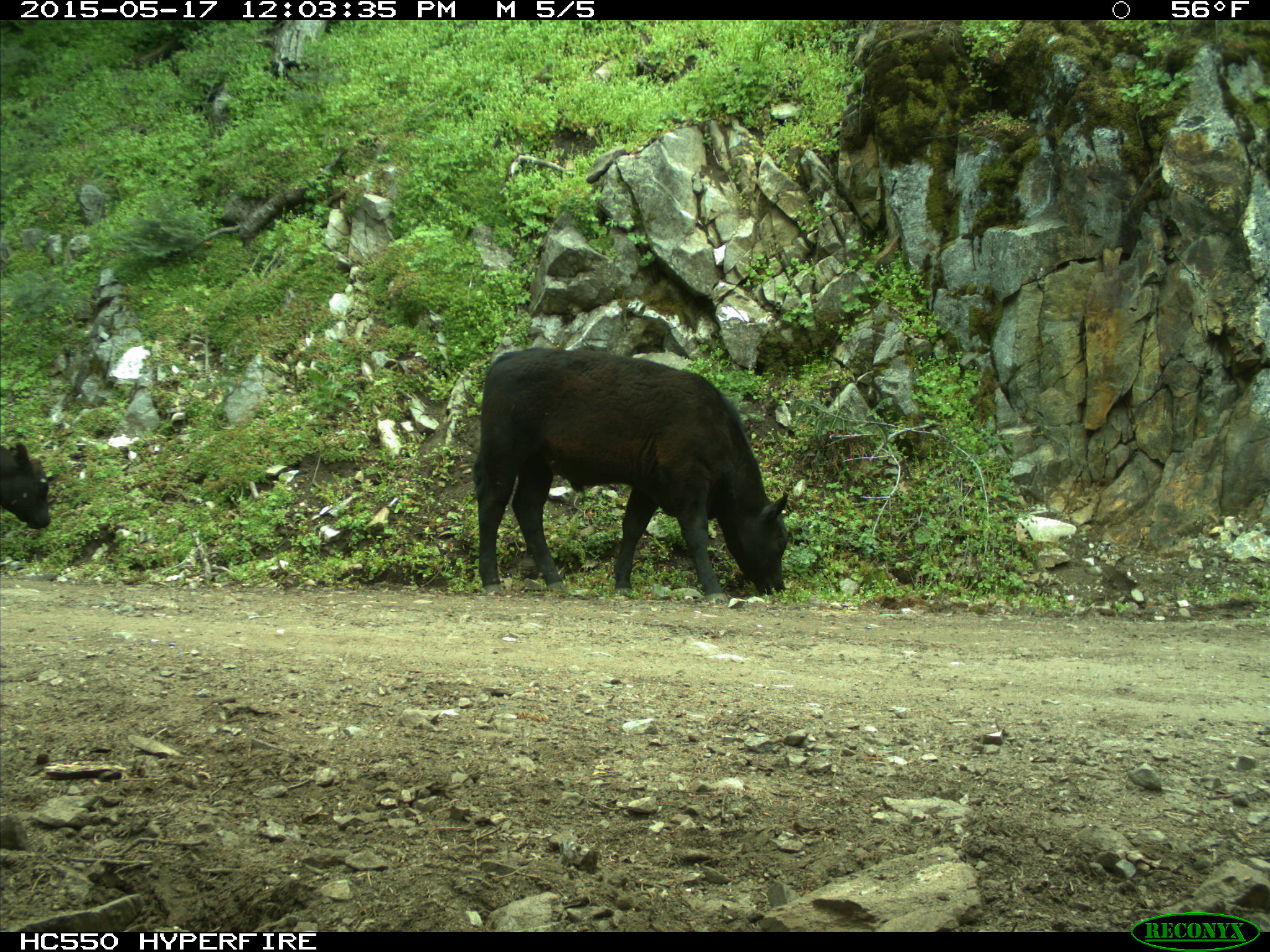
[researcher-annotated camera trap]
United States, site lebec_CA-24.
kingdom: Animalia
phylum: Chordata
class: Mammalia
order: Artiodactyla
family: Bovidae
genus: Bos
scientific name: Bos taurus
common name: domestic cow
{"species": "Bos taurus (domestic cow)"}